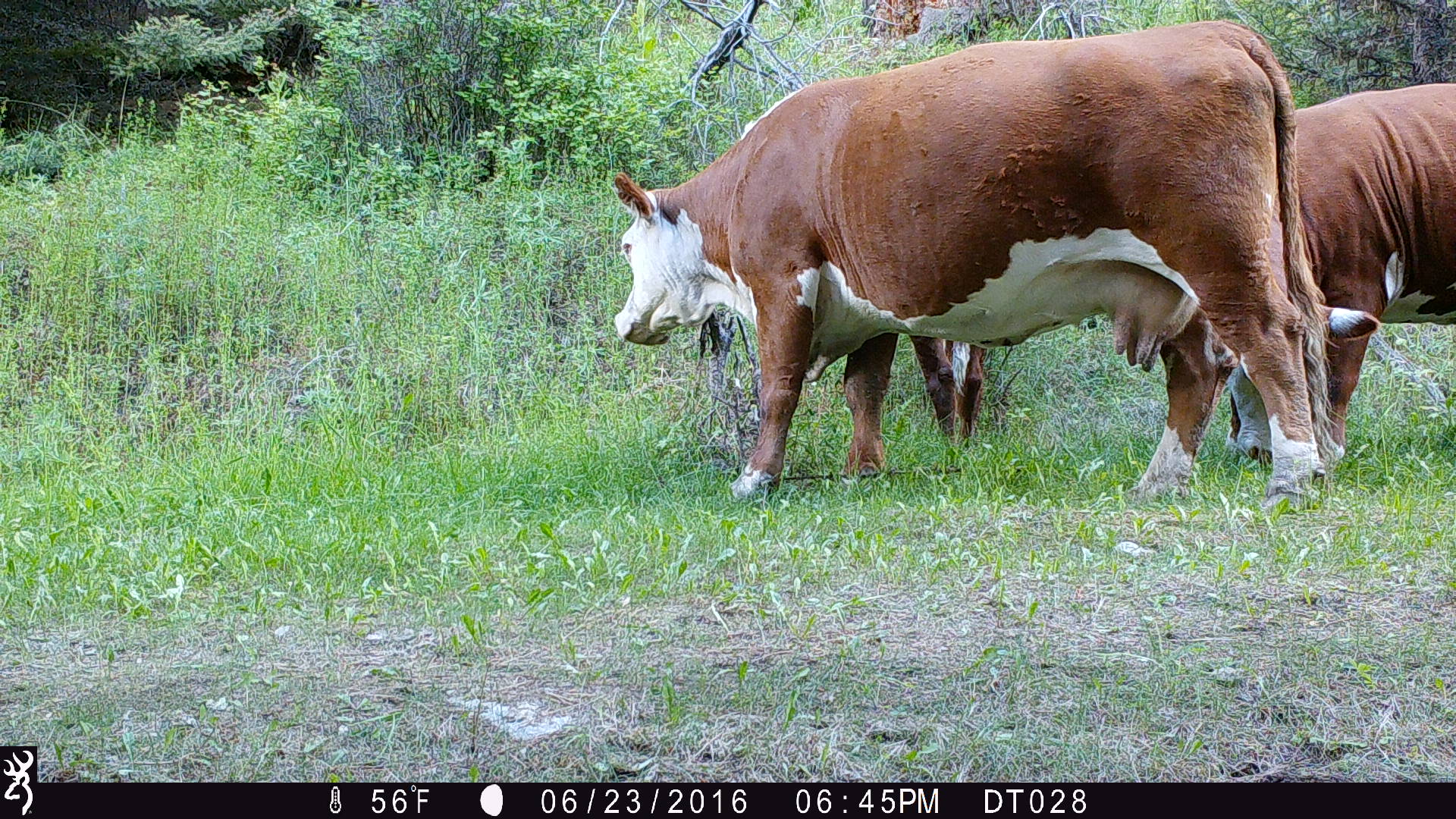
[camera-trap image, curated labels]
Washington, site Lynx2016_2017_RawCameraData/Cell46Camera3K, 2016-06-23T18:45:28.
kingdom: Animalia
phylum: Chordata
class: Mammalia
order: Artiodactyla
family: Bovidae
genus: Bos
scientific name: Bos taurus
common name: domestic cattle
Domestic cattle (Bos taurus). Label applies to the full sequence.